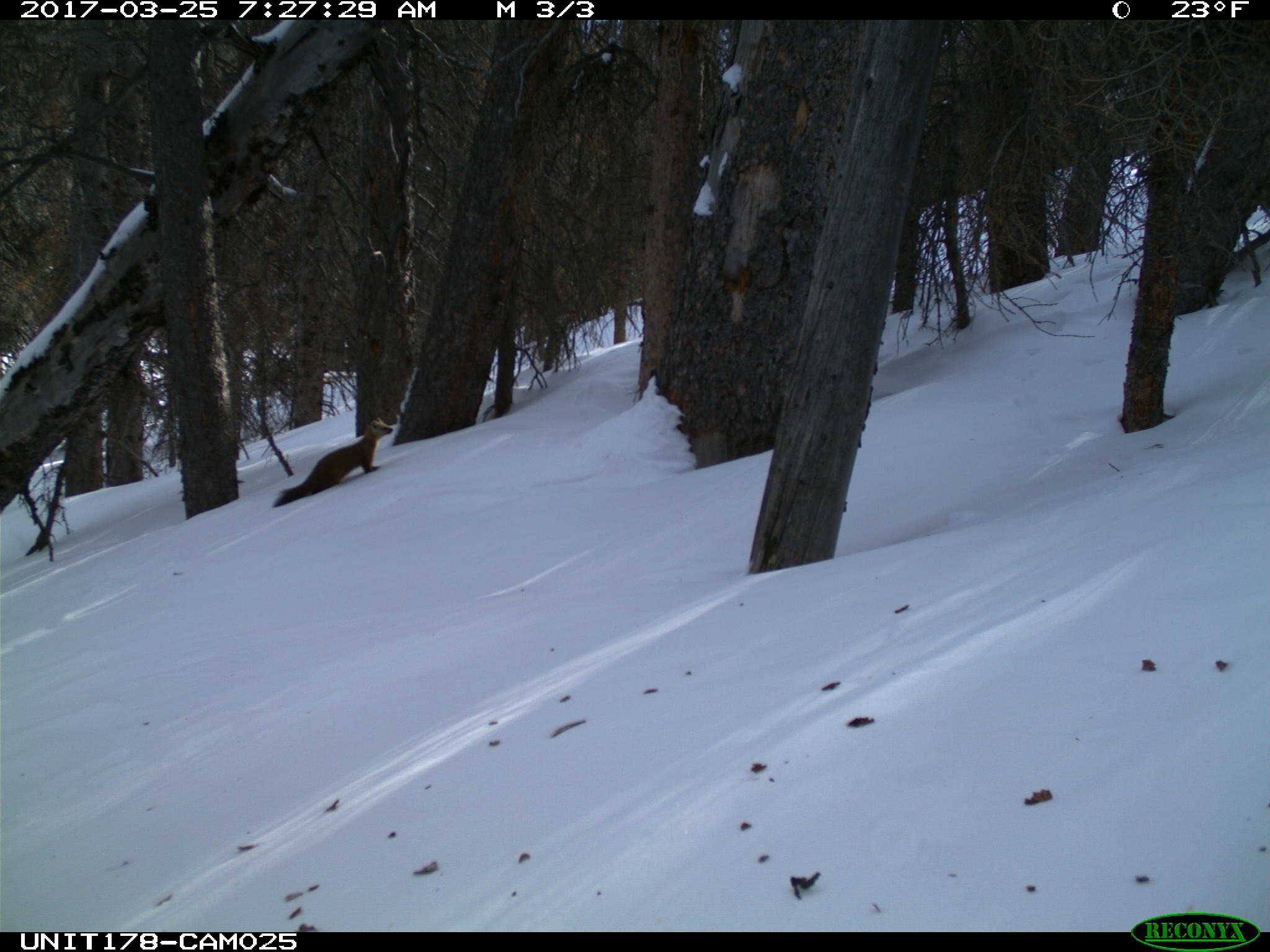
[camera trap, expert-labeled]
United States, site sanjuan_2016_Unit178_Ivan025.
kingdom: Animalia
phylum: Chordata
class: Mammalia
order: Carnivora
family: Mustelidae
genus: Martes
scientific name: Martes americana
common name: american marten